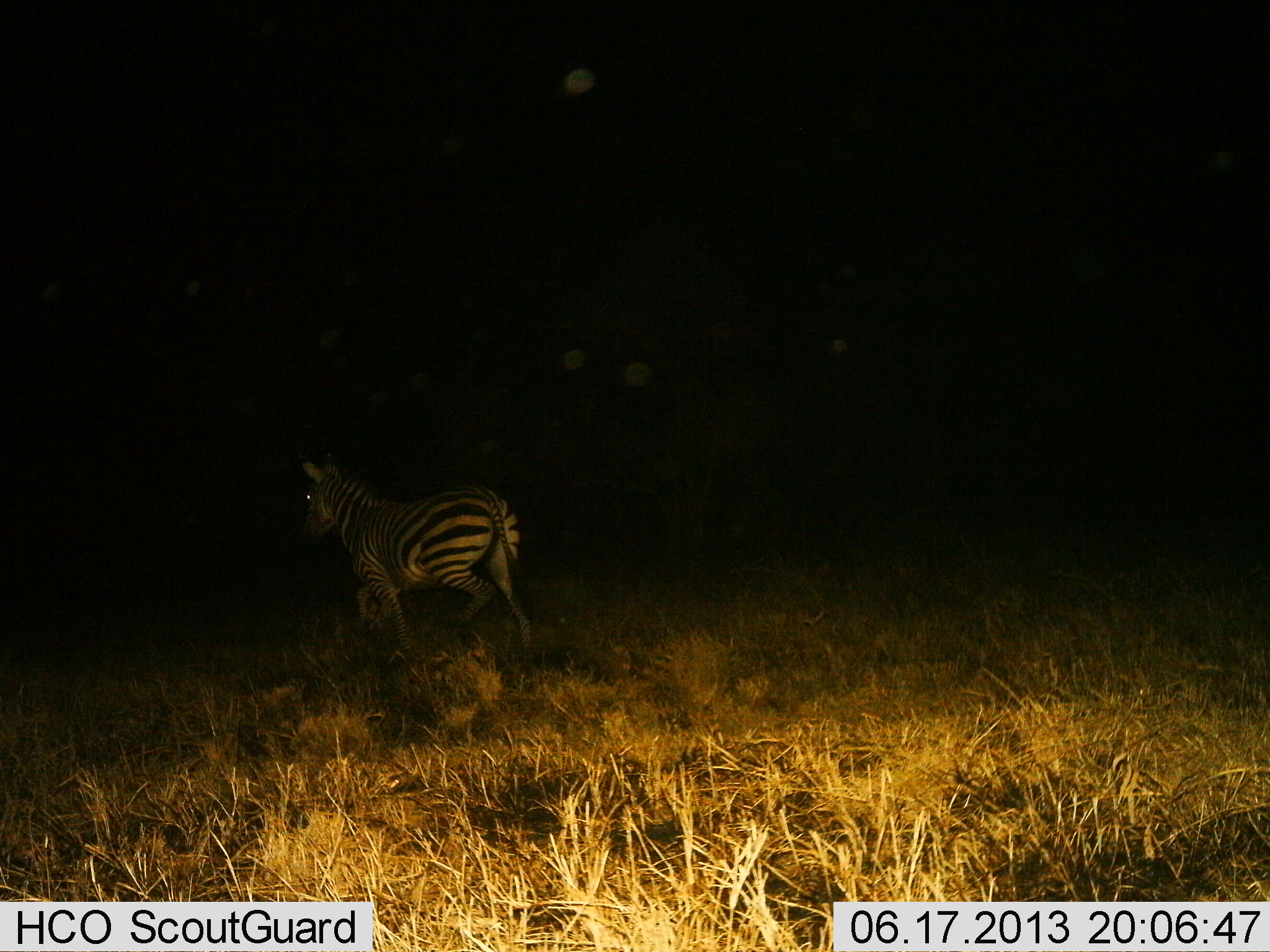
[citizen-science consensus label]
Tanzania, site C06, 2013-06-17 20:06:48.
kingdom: Animalia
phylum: Chordata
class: Mammalia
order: Perissodactyla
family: Equidae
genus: Equus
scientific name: Equus quagga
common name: plains zebra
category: zebra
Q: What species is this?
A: Zebra (plains zebra) (Equus quagga).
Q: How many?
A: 1.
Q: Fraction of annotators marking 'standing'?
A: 10%.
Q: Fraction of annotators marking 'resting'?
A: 0%.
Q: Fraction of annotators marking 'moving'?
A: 90%.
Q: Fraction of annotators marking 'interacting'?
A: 0%.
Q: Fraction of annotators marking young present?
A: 0%.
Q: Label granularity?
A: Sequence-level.